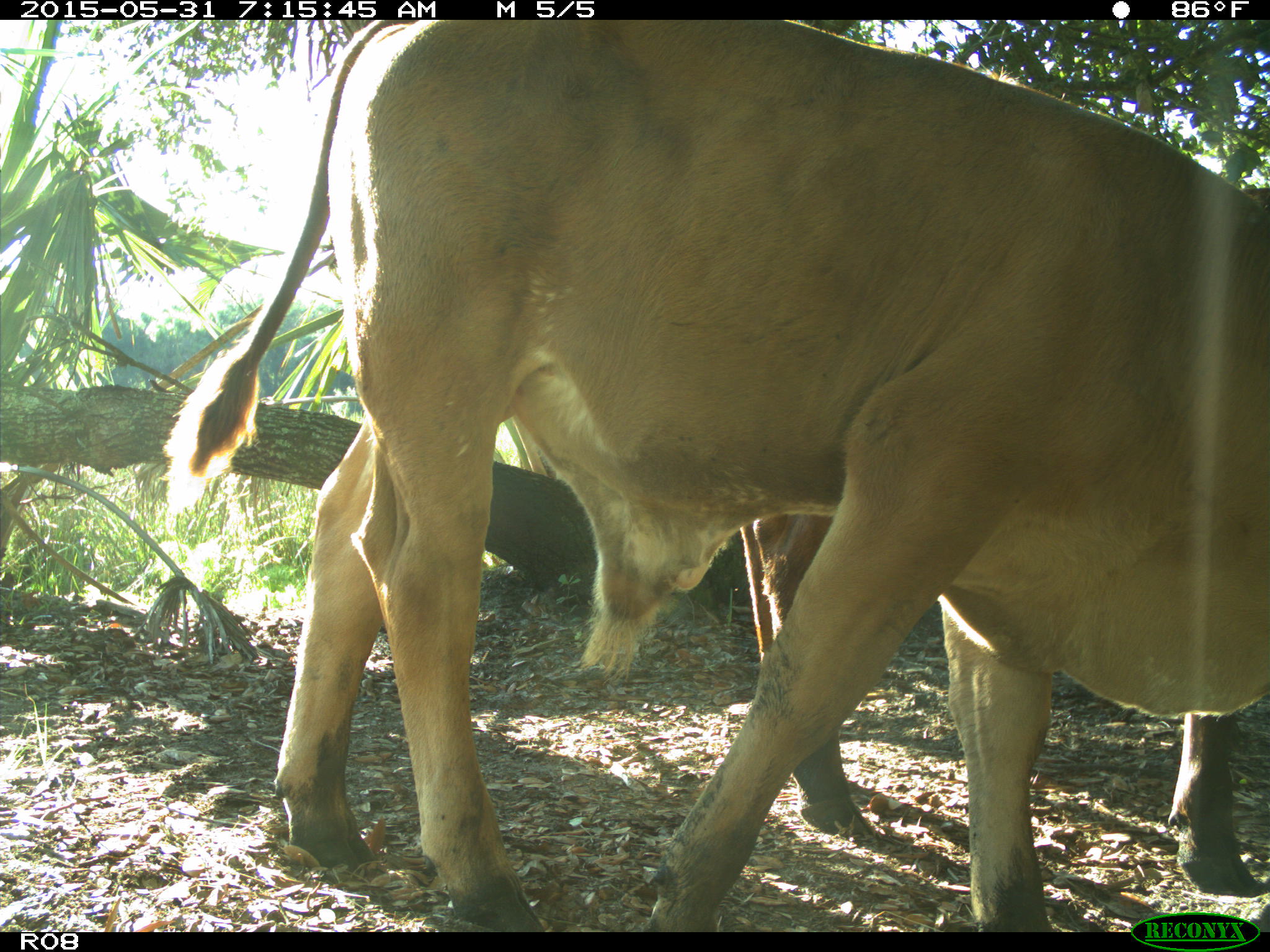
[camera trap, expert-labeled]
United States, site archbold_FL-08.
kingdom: Animalia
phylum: Chordata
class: Mammalia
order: Artiodactyla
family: Bovidae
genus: Bos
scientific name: Bos taurus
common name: domestic cow